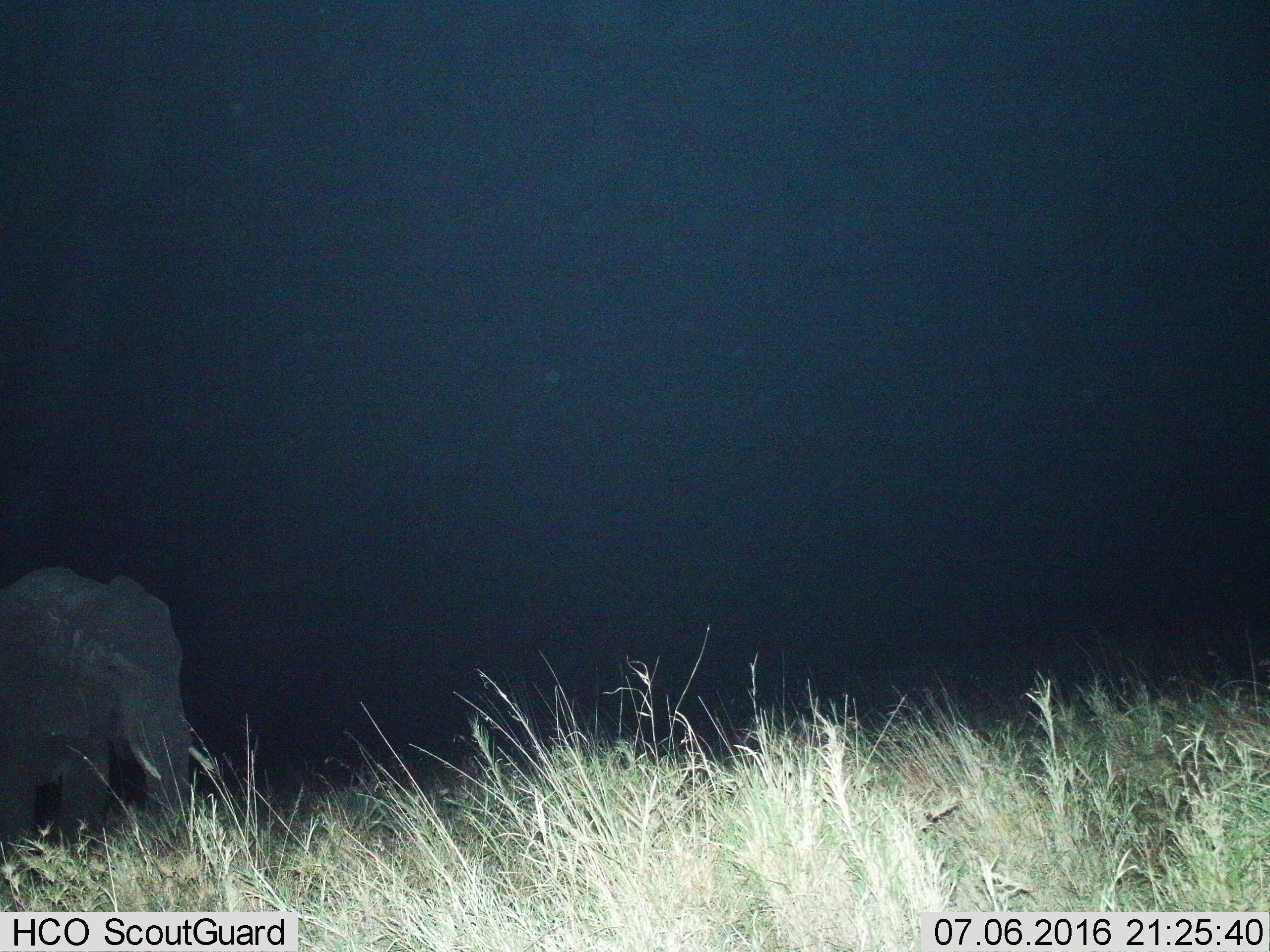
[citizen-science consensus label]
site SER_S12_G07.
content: unidentified animal